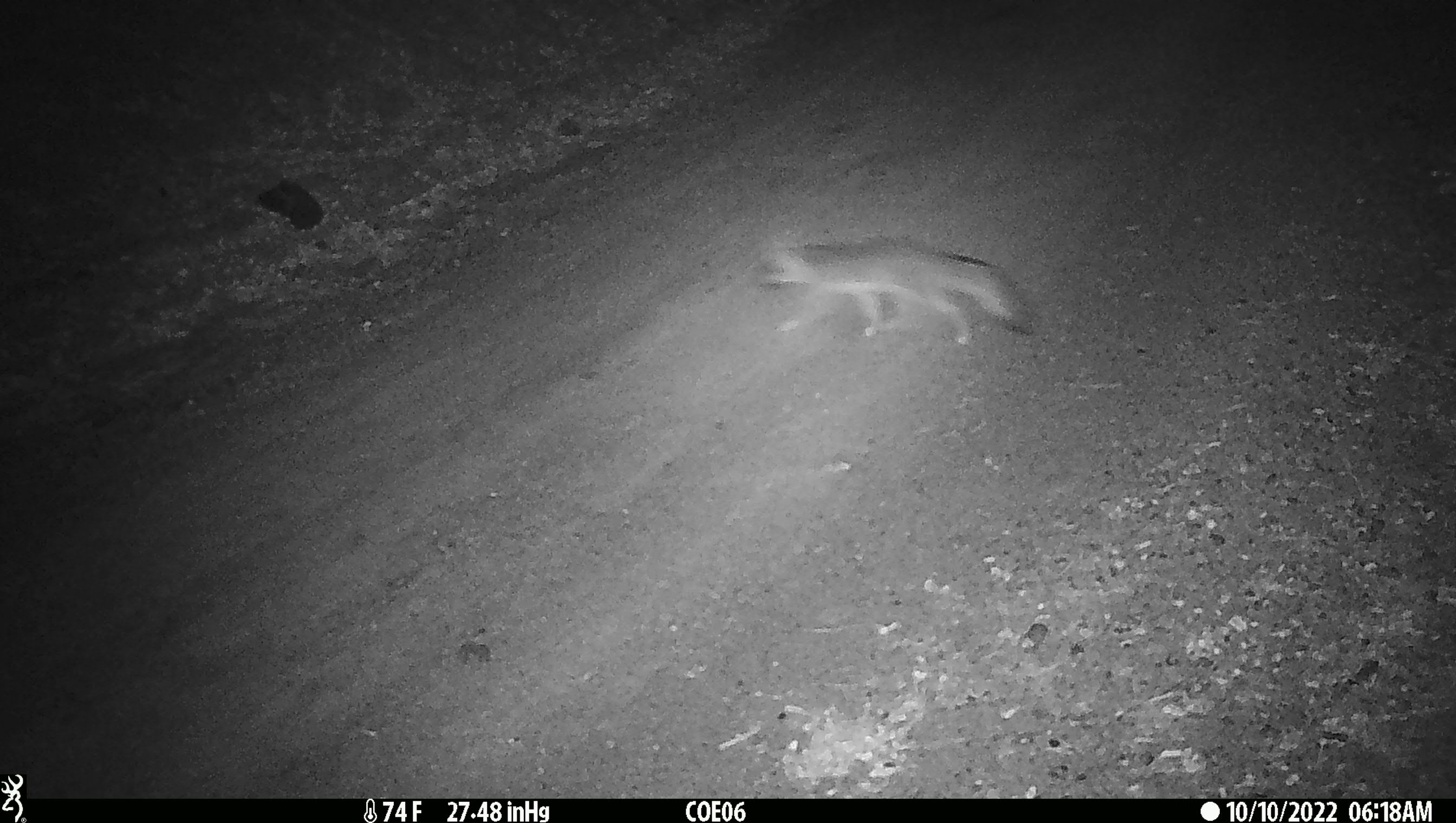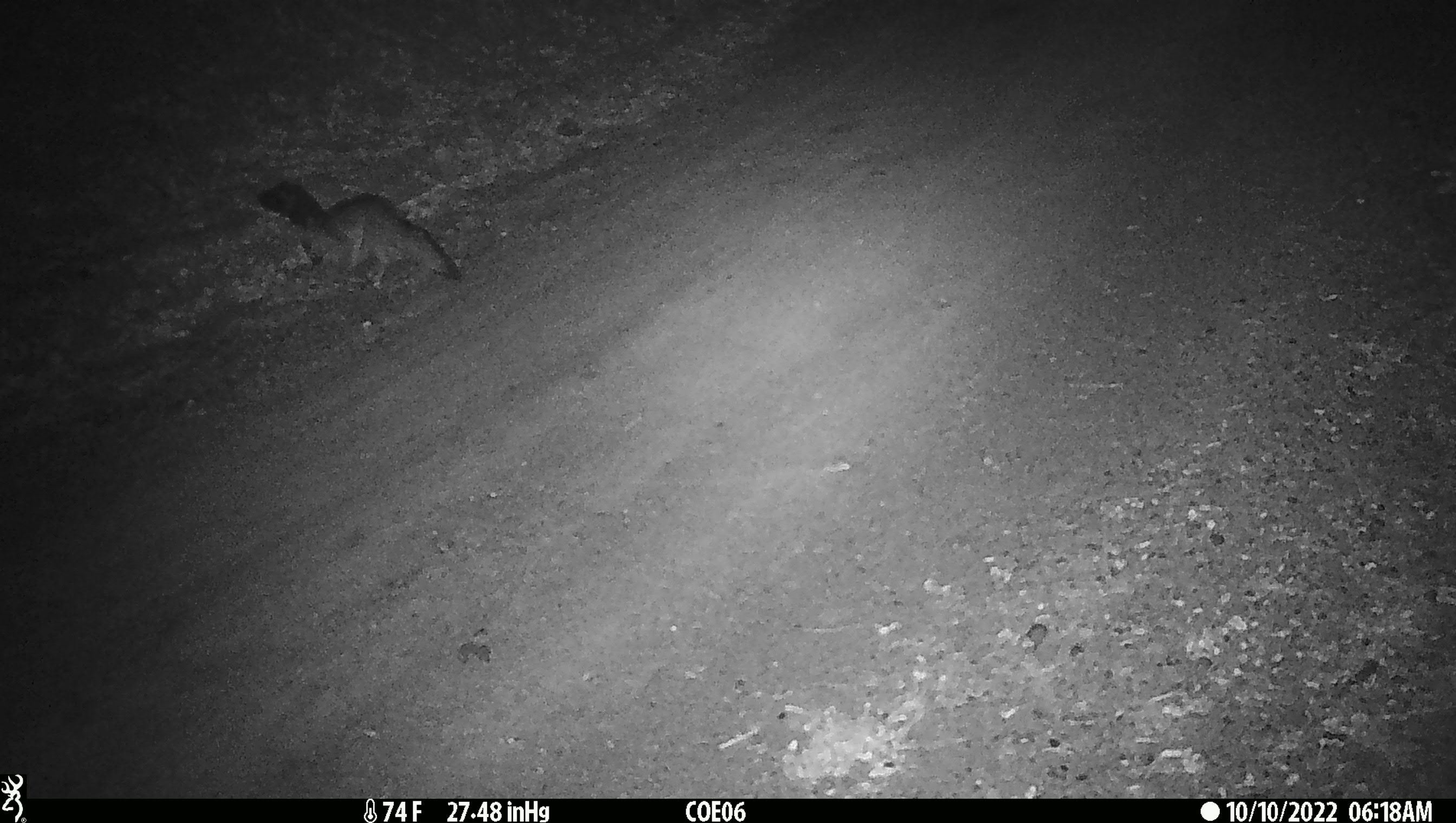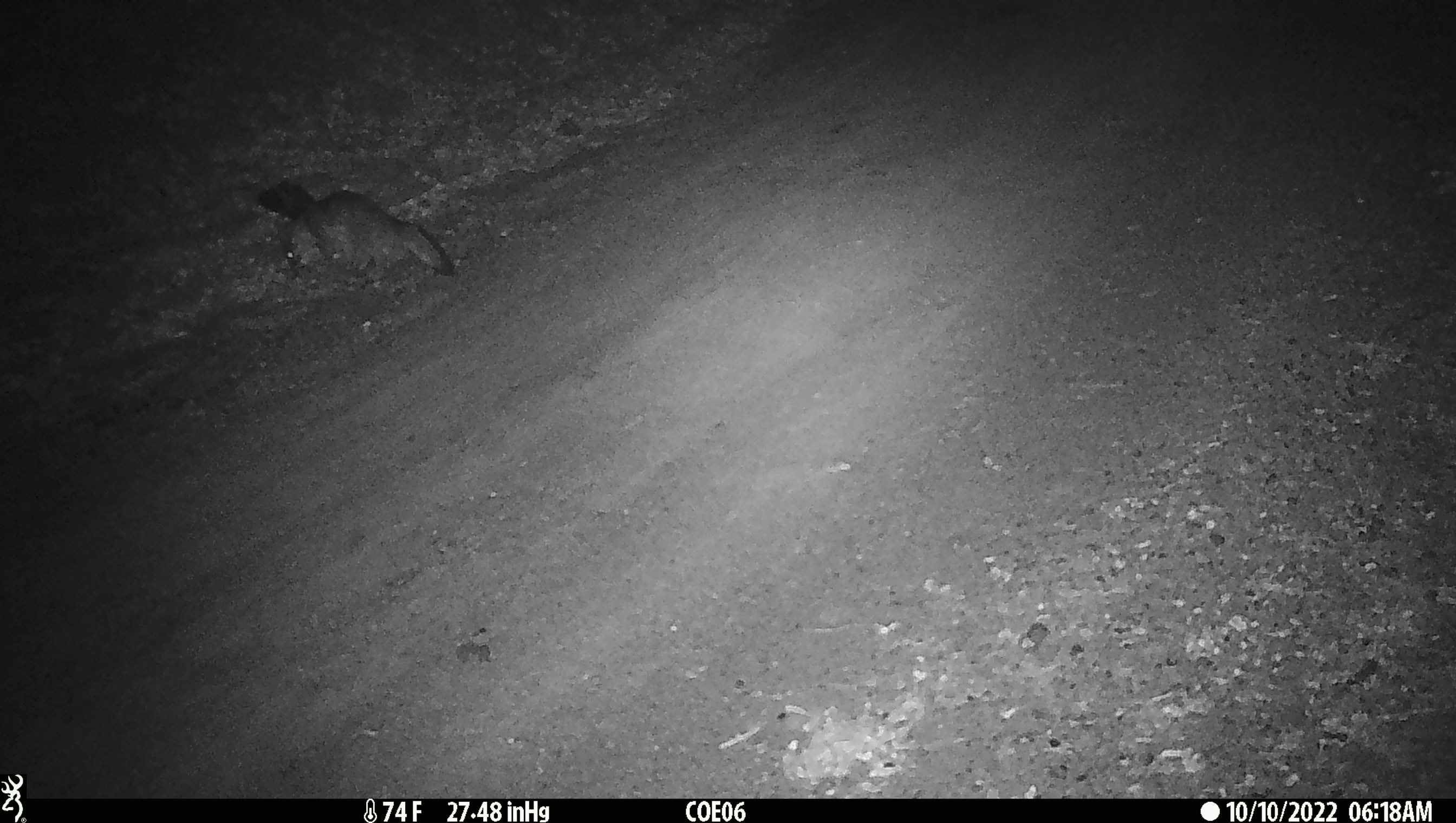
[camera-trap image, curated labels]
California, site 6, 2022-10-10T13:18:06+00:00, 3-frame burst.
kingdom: Animalia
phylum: Chordata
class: Mammalia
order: Carnivora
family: Canidae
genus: Urocyon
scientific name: Urocyon cinereoargenteus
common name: gray fox